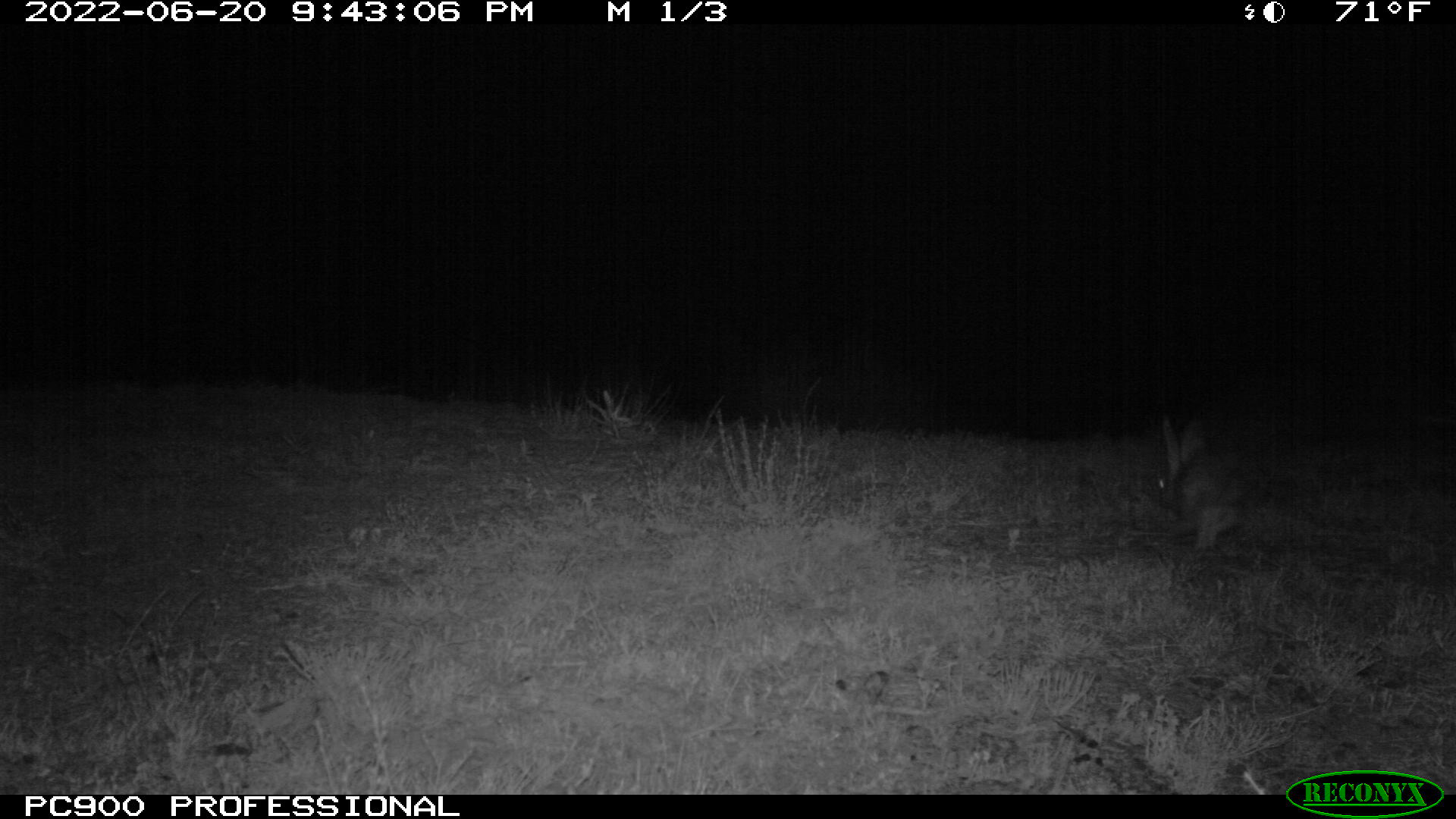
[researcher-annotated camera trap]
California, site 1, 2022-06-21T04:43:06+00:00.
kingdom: Animalia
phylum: Chordata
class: Mammalia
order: Lagomorpha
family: Leporidae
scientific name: Leporidae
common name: rabbit